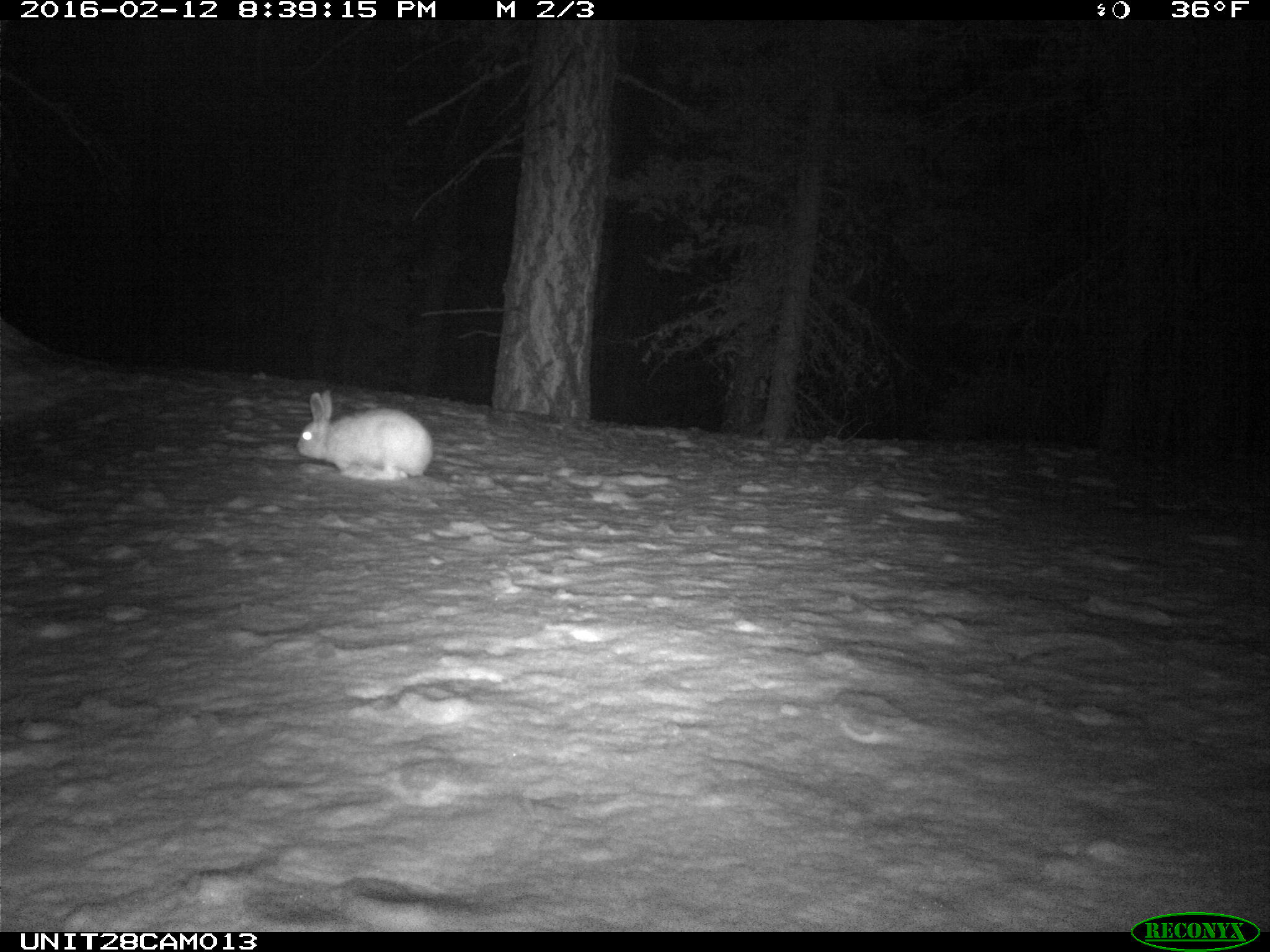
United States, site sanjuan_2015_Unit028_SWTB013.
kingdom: Animalia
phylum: Chordata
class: Mammalia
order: Lagomorpha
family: Leporidae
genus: Lepus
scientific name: Lepus americanus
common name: snowshoe hare